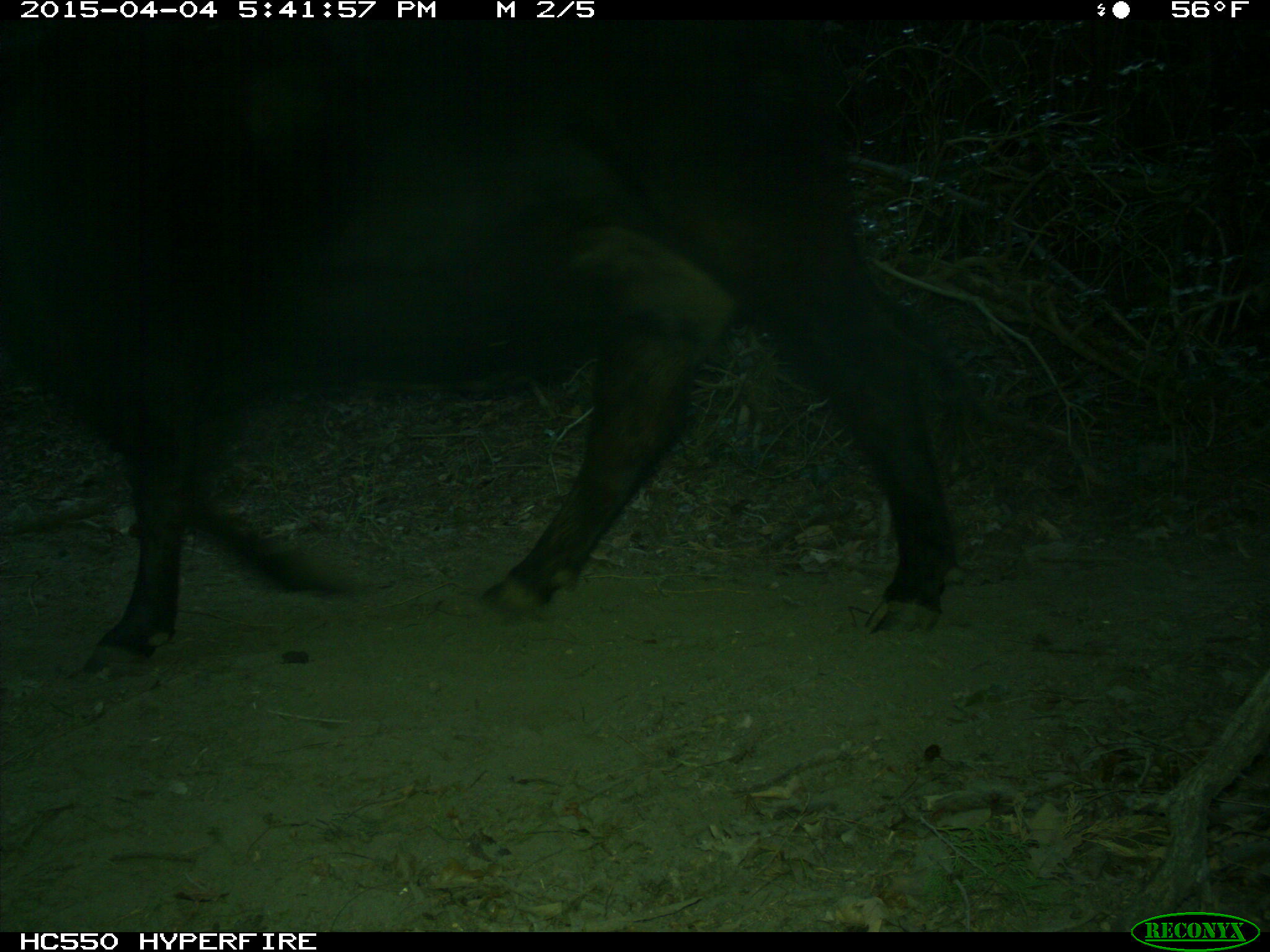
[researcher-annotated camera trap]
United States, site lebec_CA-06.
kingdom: Animalia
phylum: Chordata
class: Mammalia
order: Artiodactyla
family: Bovidae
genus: Bos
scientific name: Bos taurus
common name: domestic cow